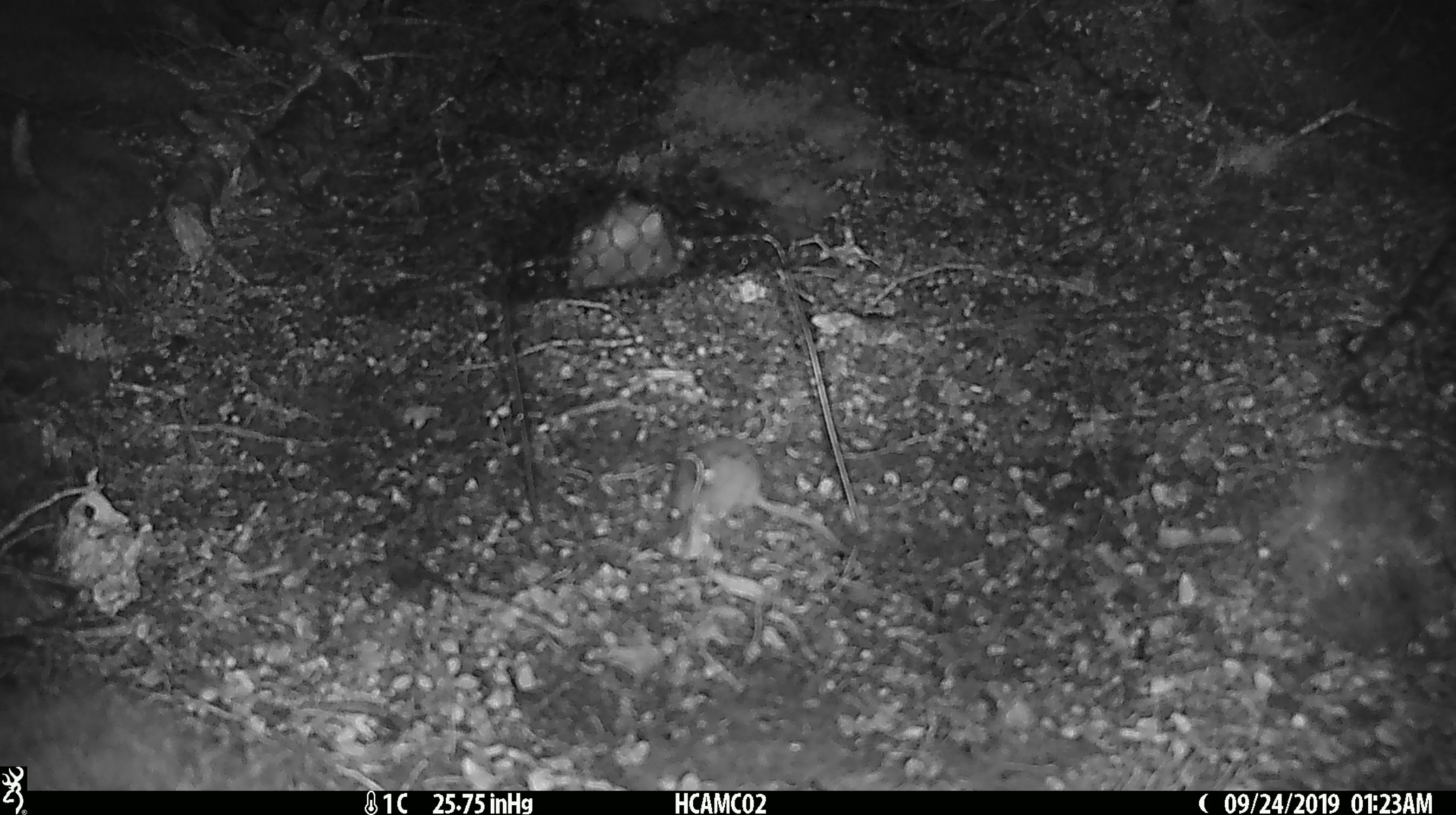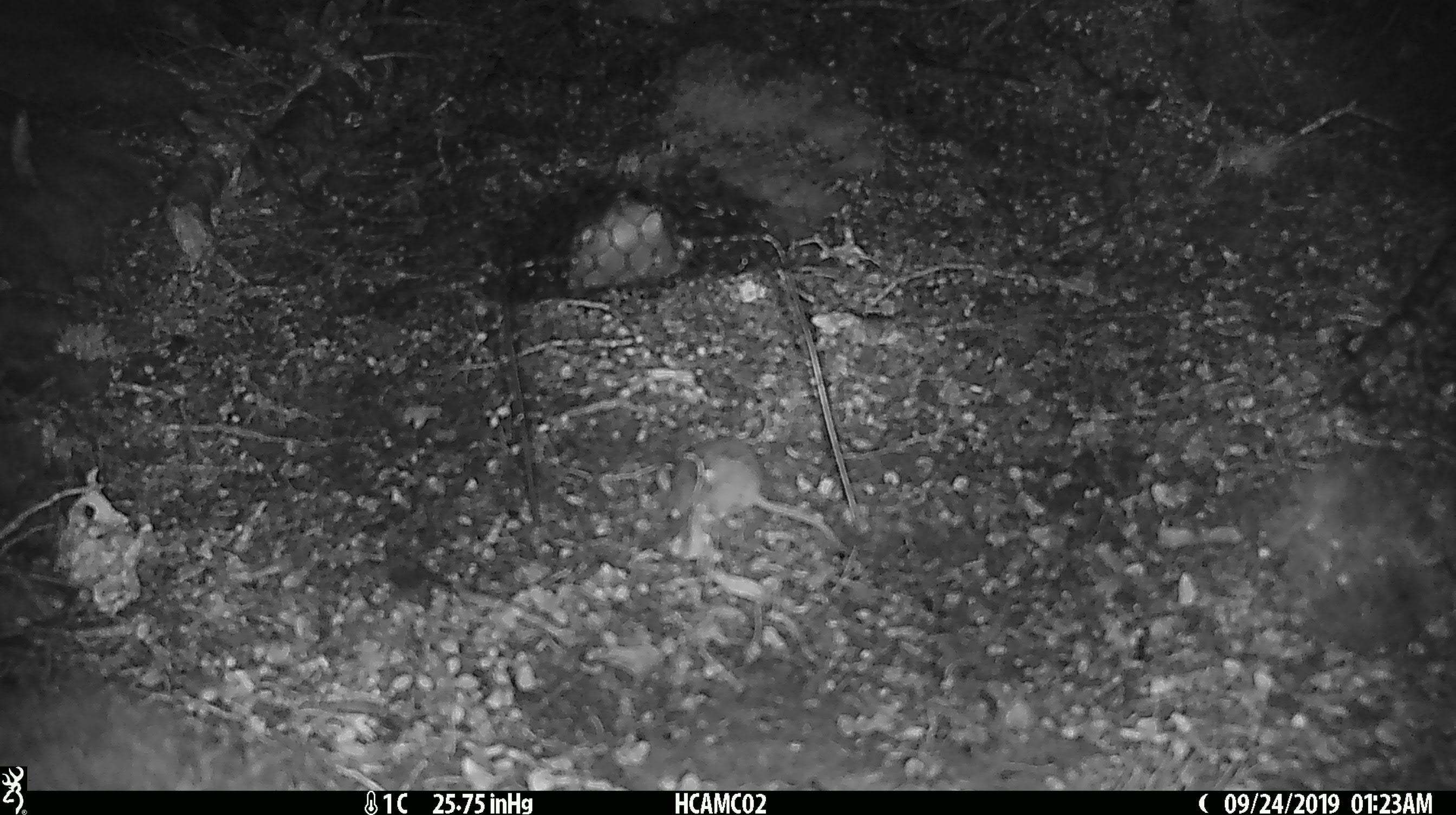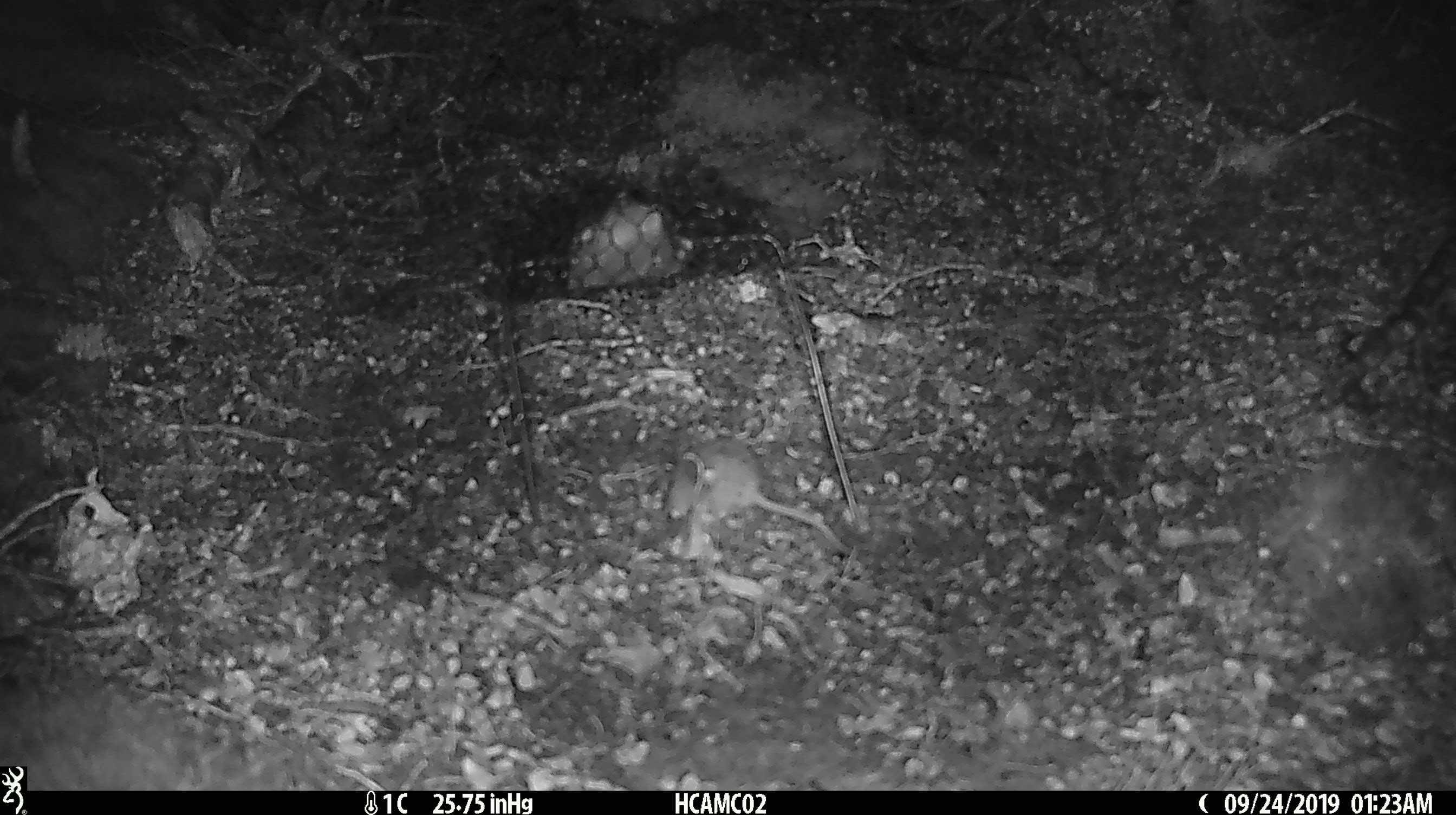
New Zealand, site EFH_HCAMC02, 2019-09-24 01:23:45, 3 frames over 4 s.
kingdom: Animalia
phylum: Chordata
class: Mammalia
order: Rodentia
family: Muridae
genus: Mus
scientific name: Mus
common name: mouse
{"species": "mouse (Mus)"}